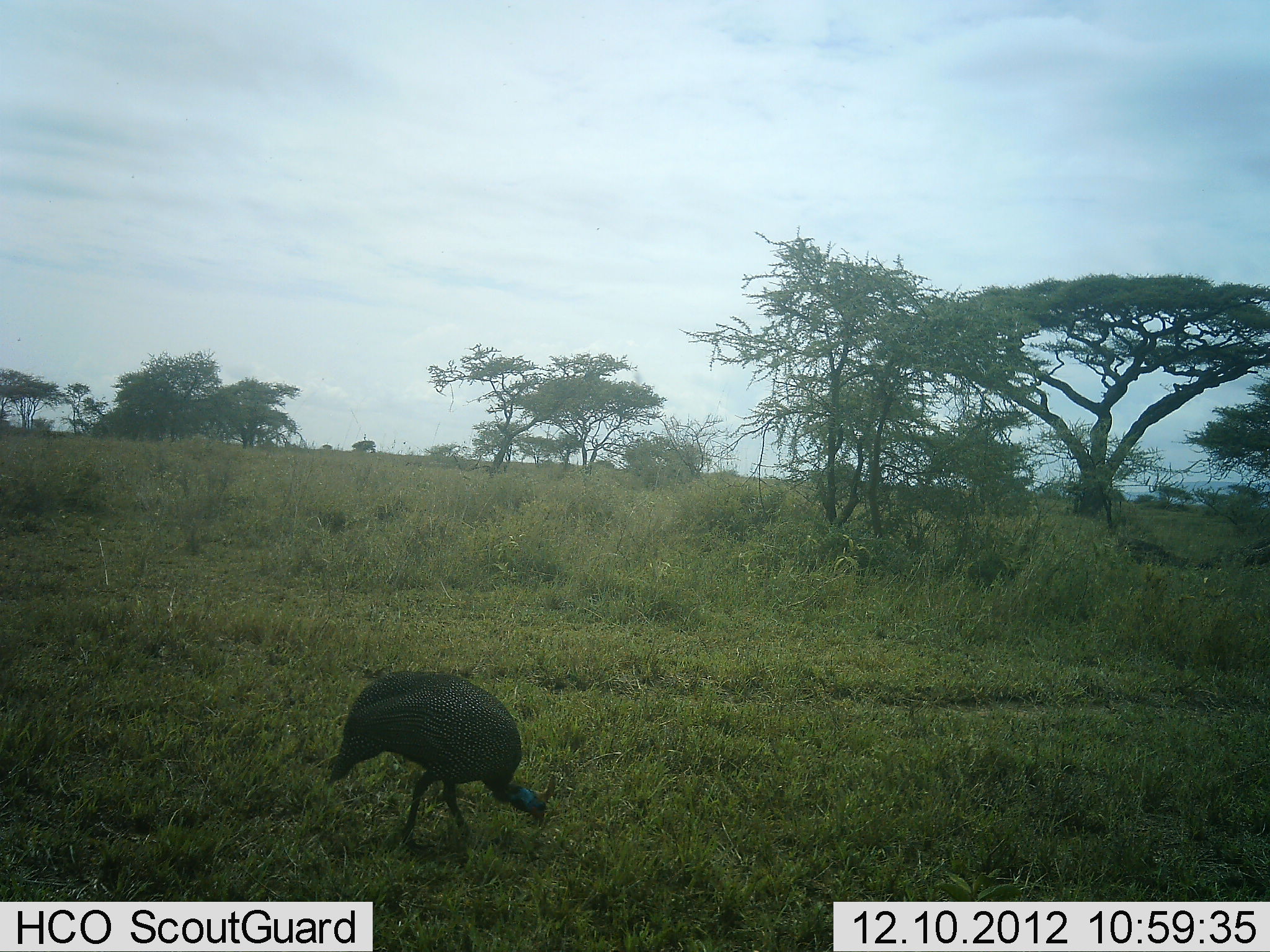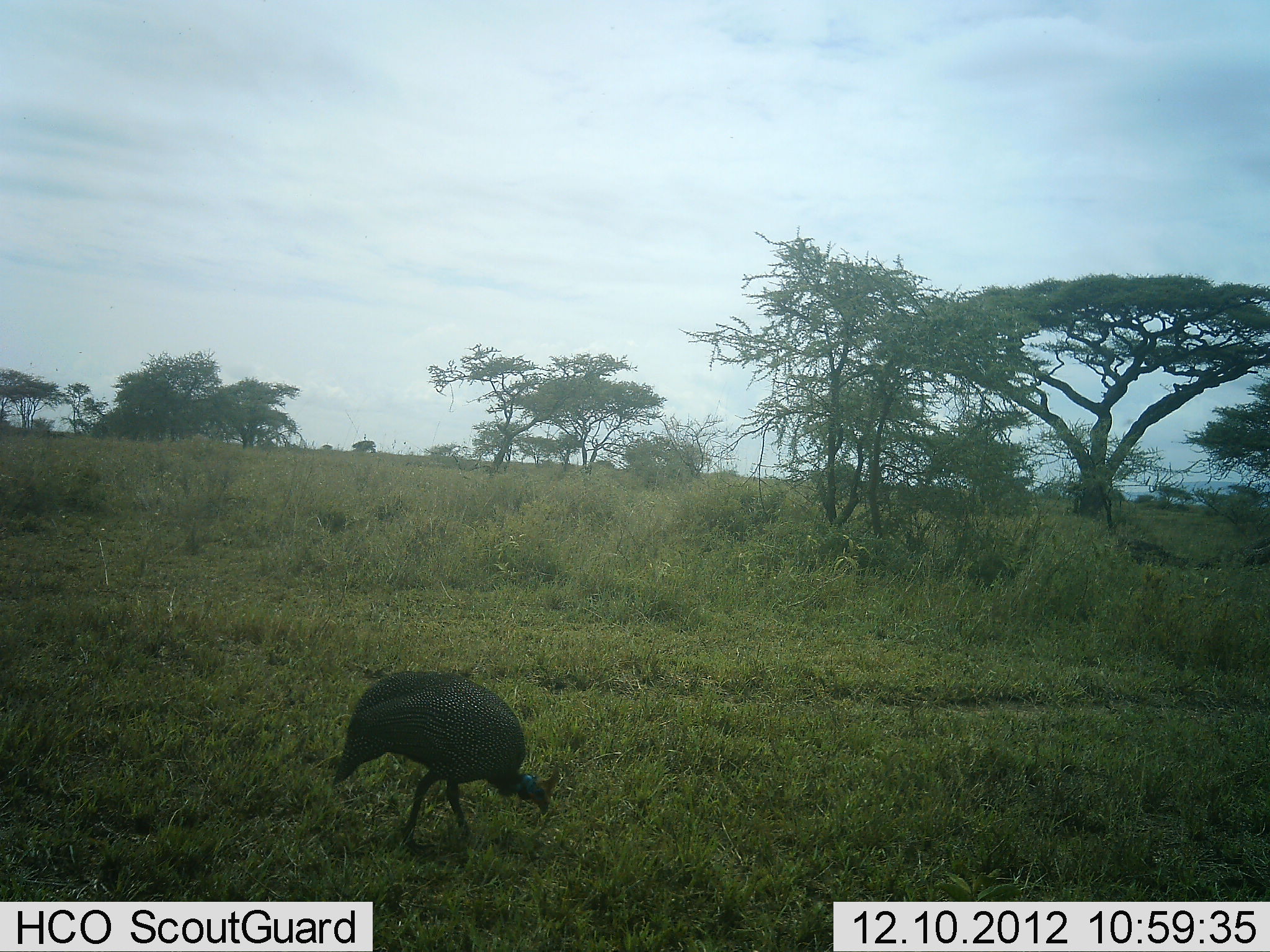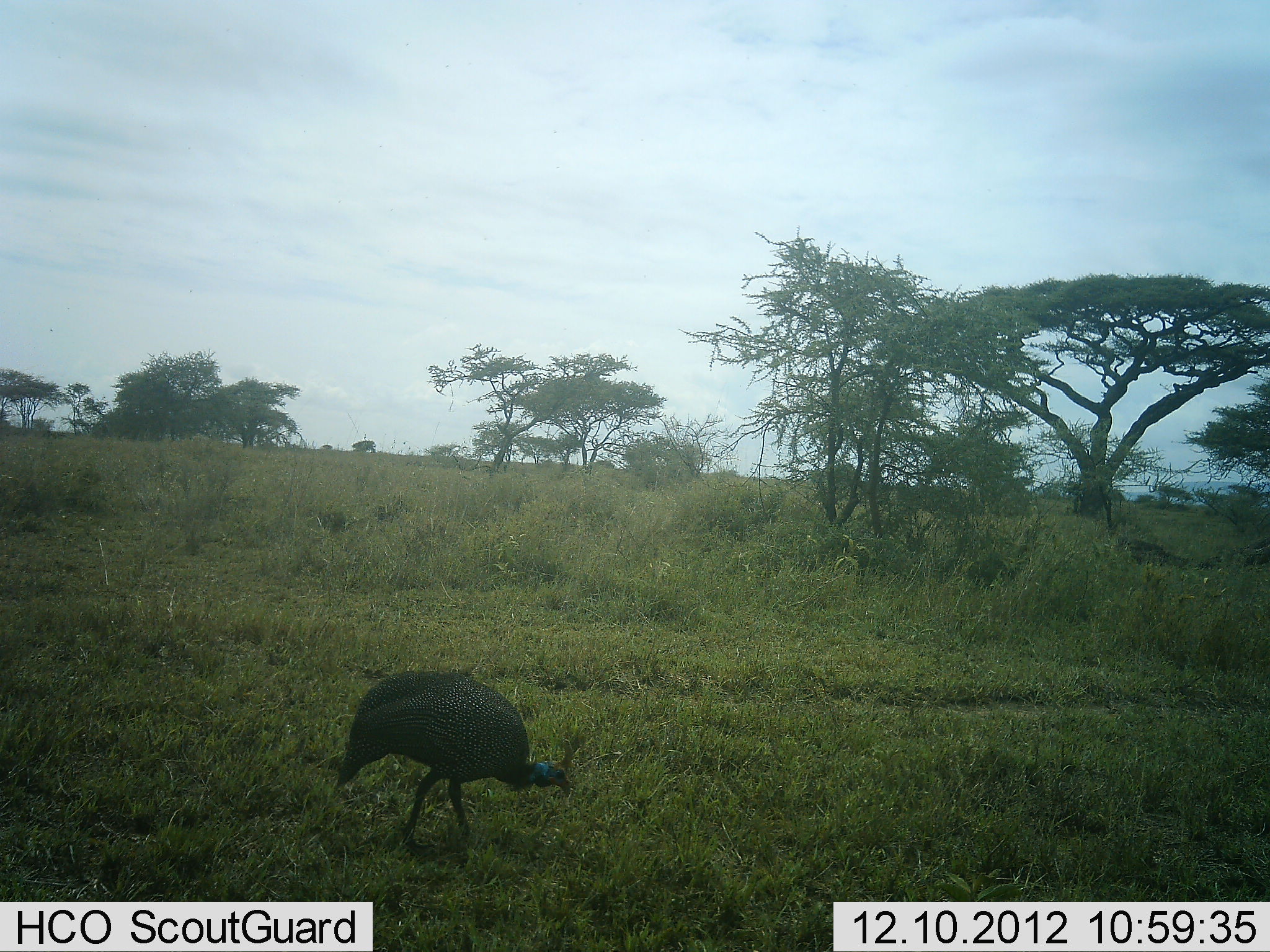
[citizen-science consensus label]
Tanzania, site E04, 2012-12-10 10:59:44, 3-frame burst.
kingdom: Animalia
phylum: Chordata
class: Aves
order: Galliformes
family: Numididae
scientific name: Numididae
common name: guinea fowl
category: guineafowl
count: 1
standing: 22%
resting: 0%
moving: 0%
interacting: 0%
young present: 0%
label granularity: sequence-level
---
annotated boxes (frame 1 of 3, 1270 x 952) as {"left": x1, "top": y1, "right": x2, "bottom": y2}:
animal: {"left": 322, "top": 671, "right": 558, "bottom": 859}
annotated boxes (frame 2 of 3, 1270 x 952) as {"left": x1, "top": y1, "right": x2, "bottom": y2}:
animal: {"left": 331, "top": 669, "right": 560, "bottom": 854}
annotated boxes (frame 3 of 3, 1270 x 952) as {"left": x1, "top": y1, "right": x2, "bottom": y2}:
animal: {"left": 333, "top": 670, "right": 582, "bottom": 859}